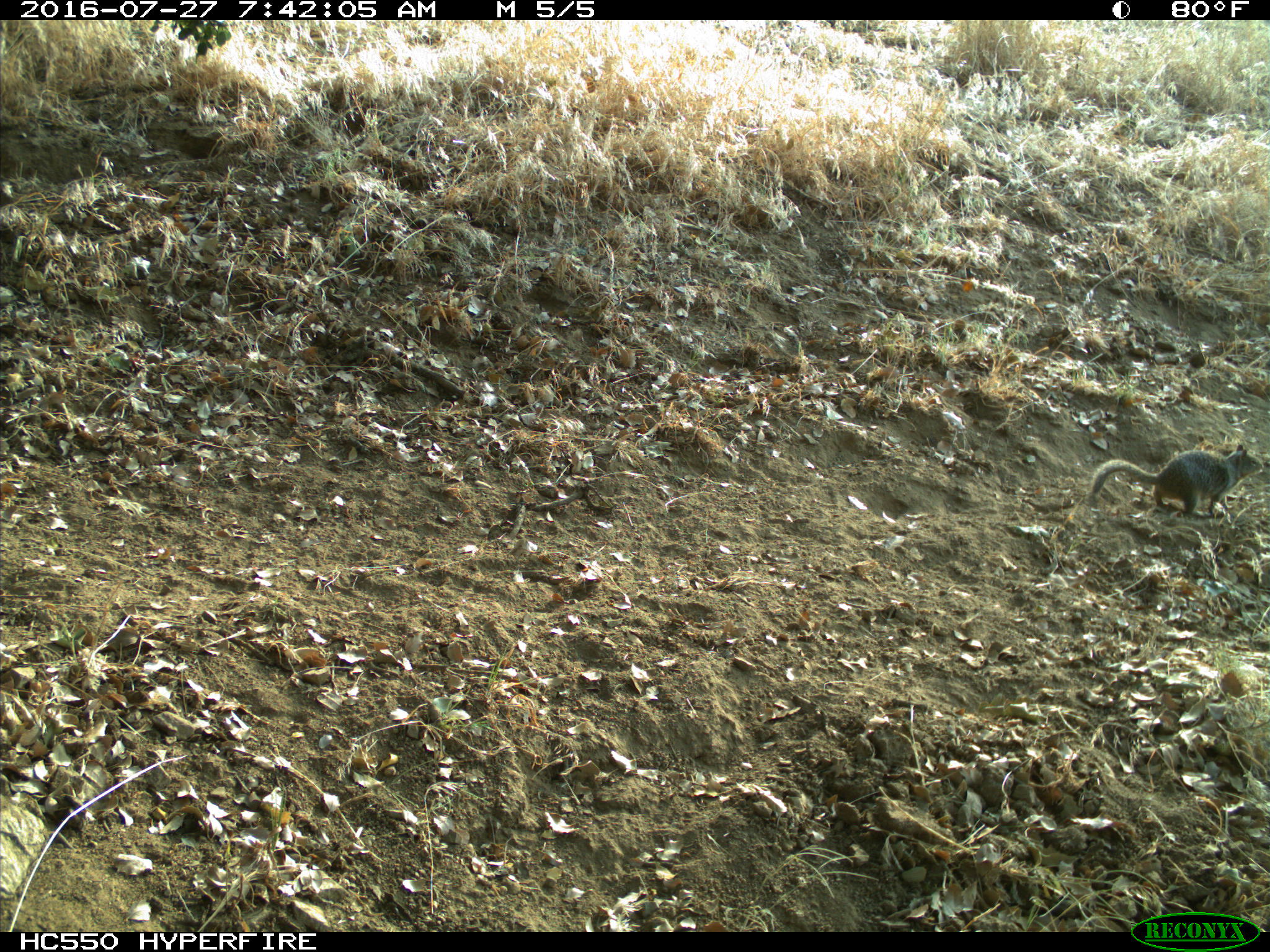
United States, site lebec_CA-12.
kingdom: Animalia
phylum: Chordata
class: Mammalia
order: Rodentia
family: Sciuridae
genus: Otospermophilus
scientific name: Otospermophilus beecheyi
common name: california ground squirrel